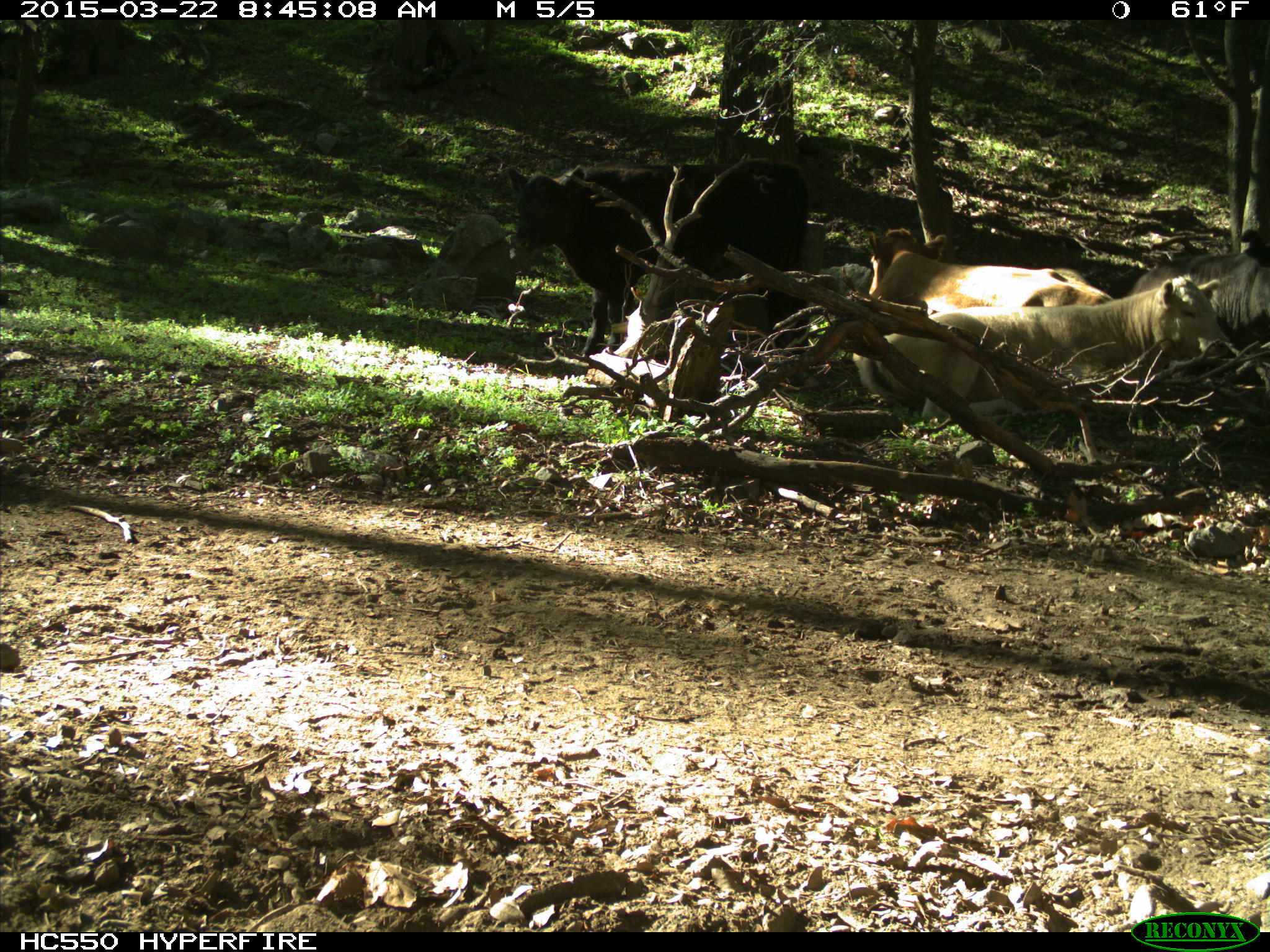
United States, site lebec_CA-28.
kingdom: Animalia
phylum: Chordata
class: Mammalia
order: Artiodactyla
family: Bovidae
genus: Bos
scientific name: Bos taurus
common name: domestic cow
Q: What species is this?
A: Bos taurus (domestic cow).